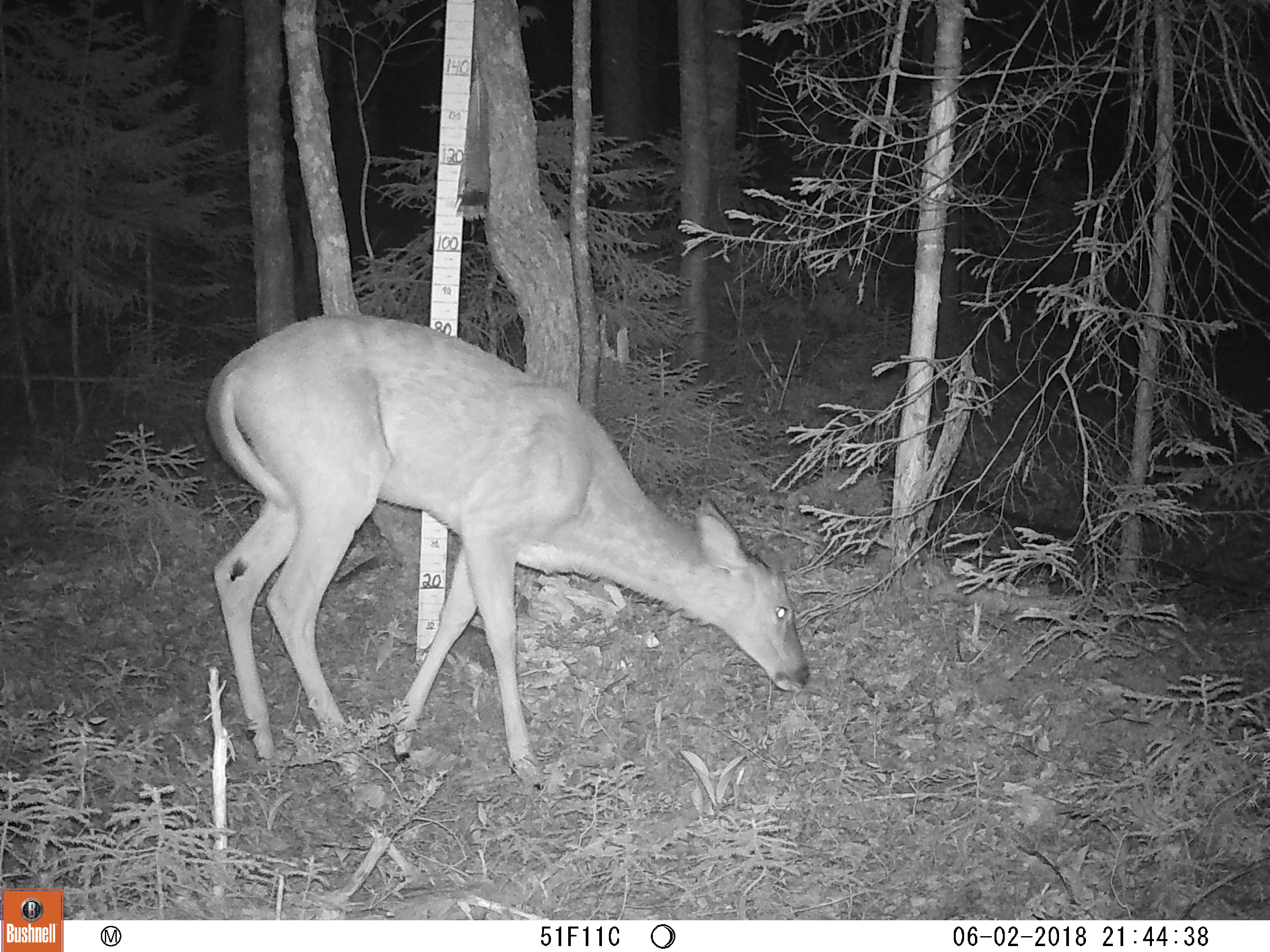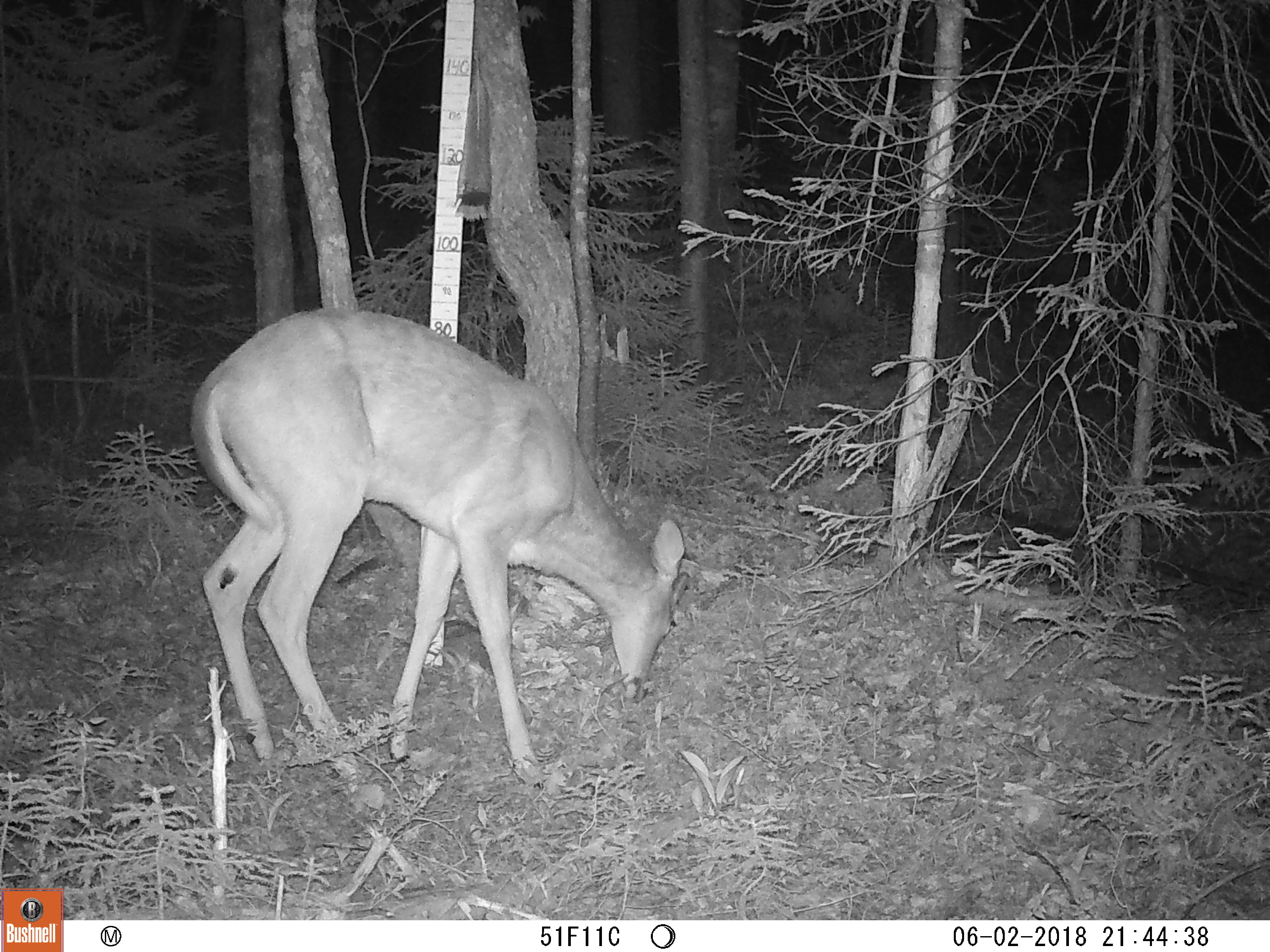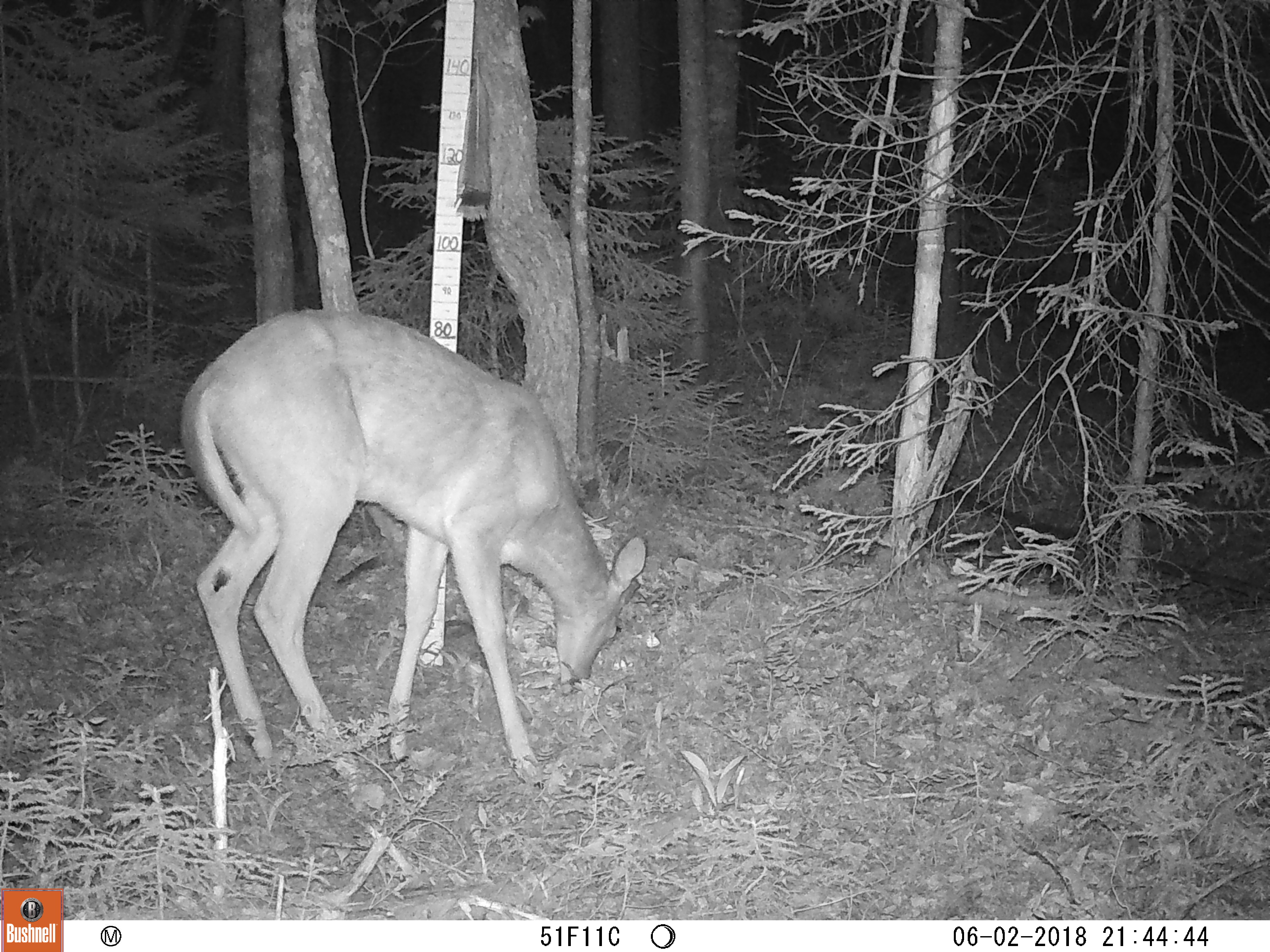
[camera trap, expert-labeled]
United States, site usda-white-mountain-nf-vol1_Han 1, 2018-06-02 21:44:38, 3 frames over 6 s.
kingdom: Animalia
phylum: Chordata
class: Mammalia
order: Artiodactyla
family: Cervidae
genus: Odocoileus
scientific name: Odocoileus virginianus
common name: white-tailed deer